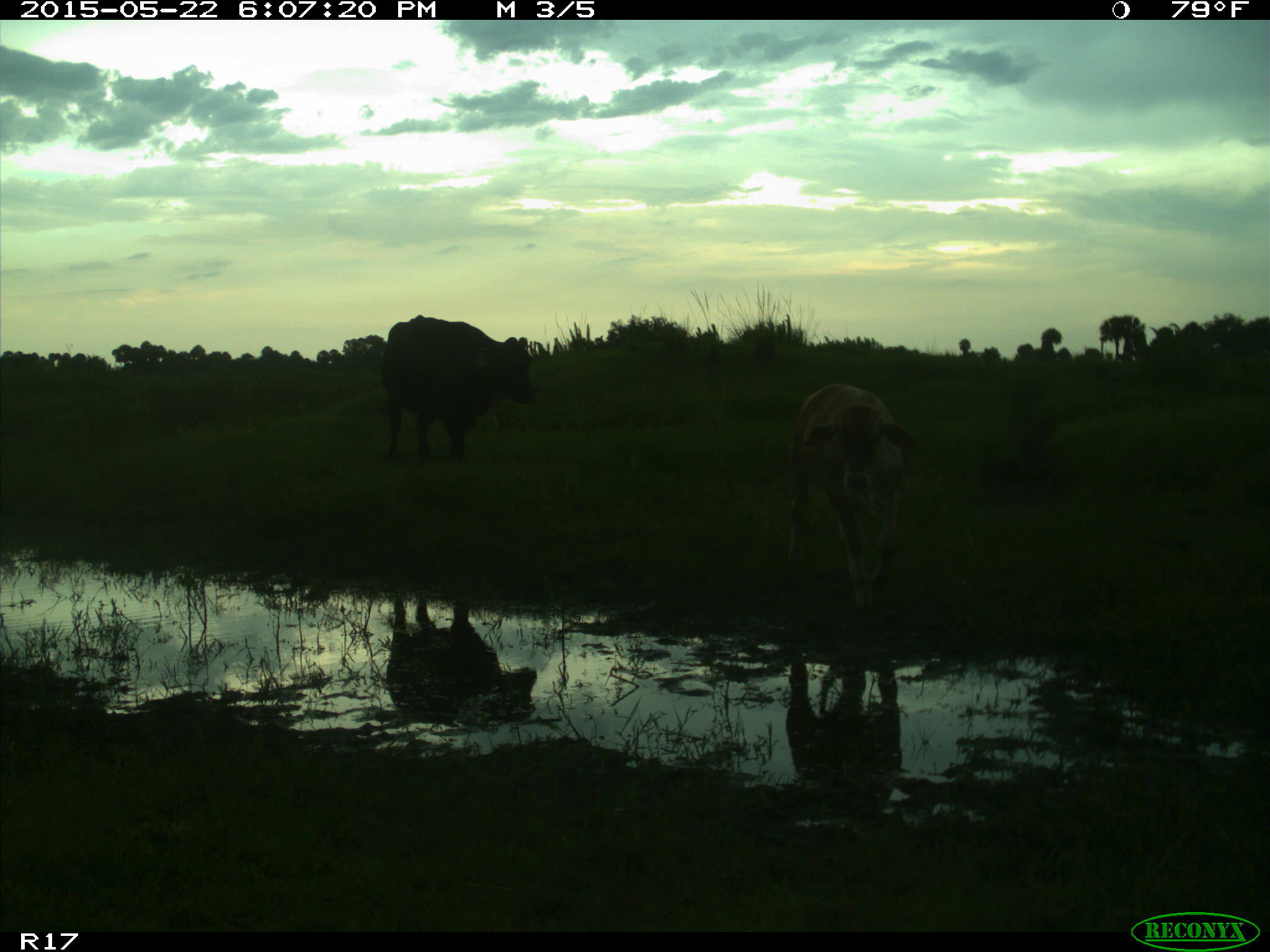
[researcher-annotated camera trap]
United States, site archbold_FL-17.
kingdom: Animalia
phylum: Chordata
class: Mammalia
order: Artiodactyla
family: Bovidae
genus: Bos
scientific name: Bos taurus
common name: domestic cow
Bos taurus (domestic cow).